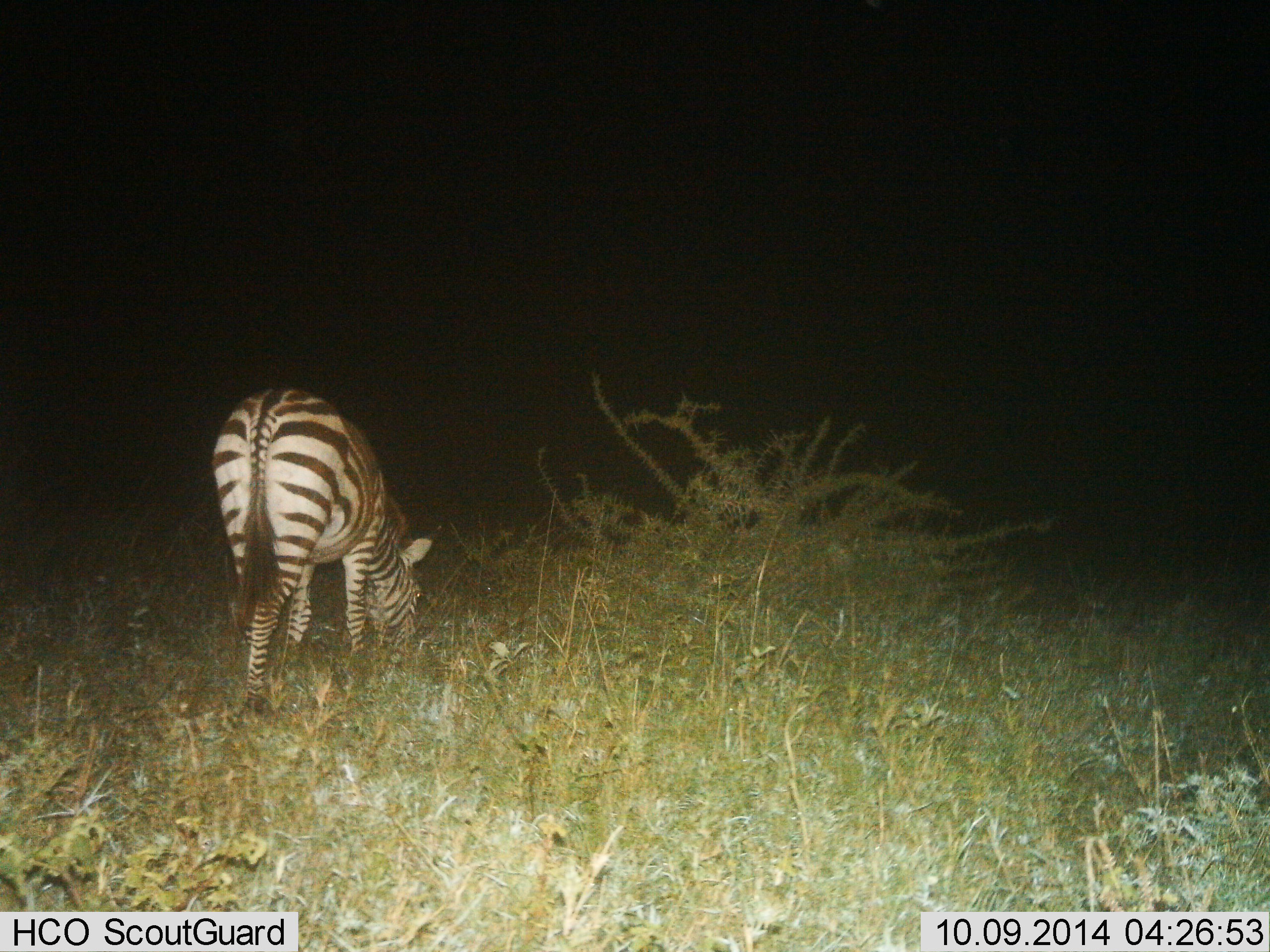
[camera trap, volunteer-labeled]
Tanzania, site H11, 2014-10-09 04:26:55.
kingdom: Animalia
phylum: Chordata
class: Mammalia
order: Perissodactyla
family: Equidae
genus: Equus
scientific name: Equus quagga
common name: plains zebra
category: zebra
Zebra (plains zebra) (Equus quagga), count 1. Behavior (volunteer vote fractions): standing 0%, resting 0%, moving 0%, interacting 0%. Young present (vote fraction): 0%. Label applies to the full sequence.